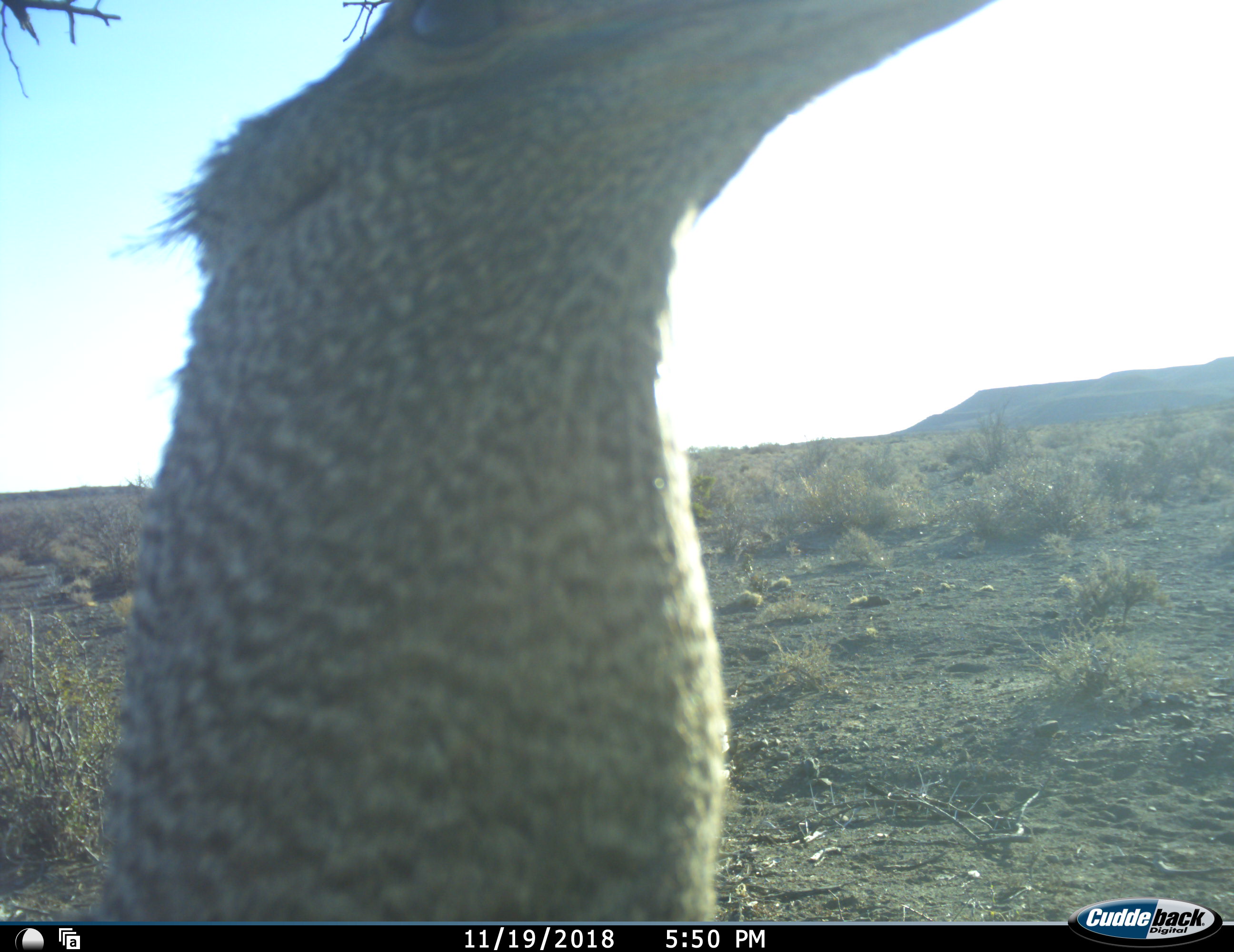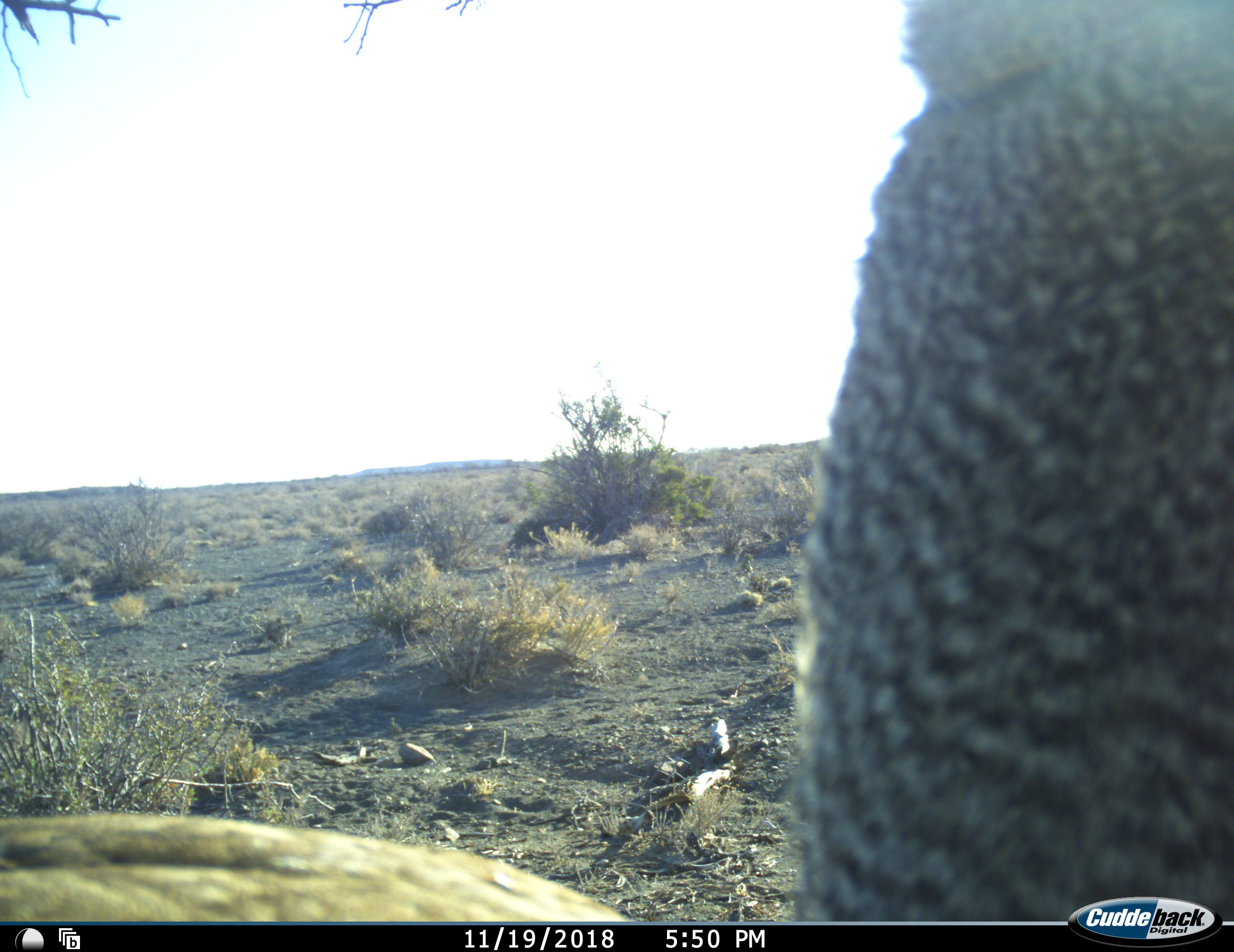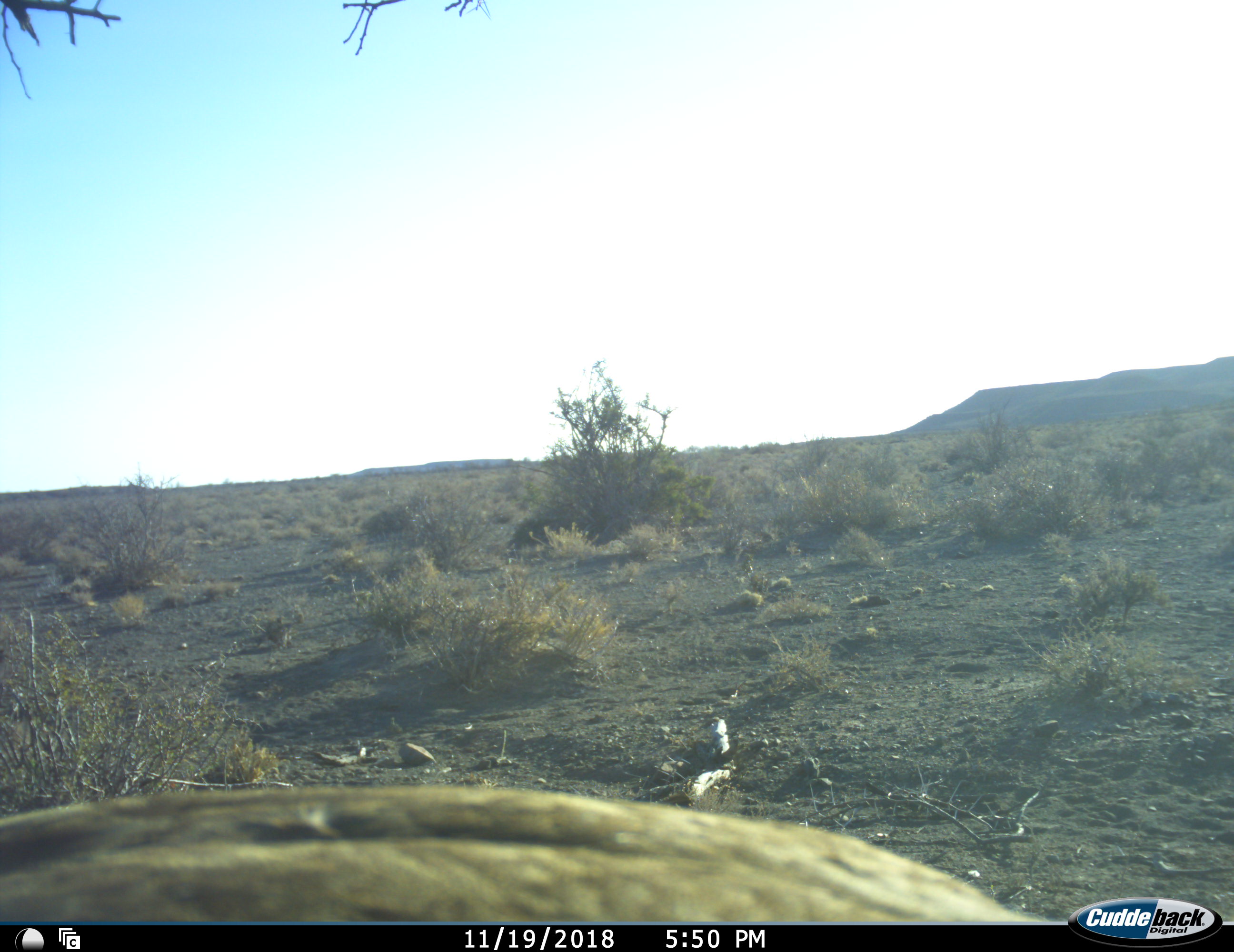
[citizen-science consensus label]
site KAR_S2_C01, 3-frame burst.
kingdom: Animalia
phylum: Chordata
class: Aves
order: Otidiformes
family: Otididae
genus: Ardeotis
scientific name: Ardeotis kori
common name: kori bustard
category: bustardkori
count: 1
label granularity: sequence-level